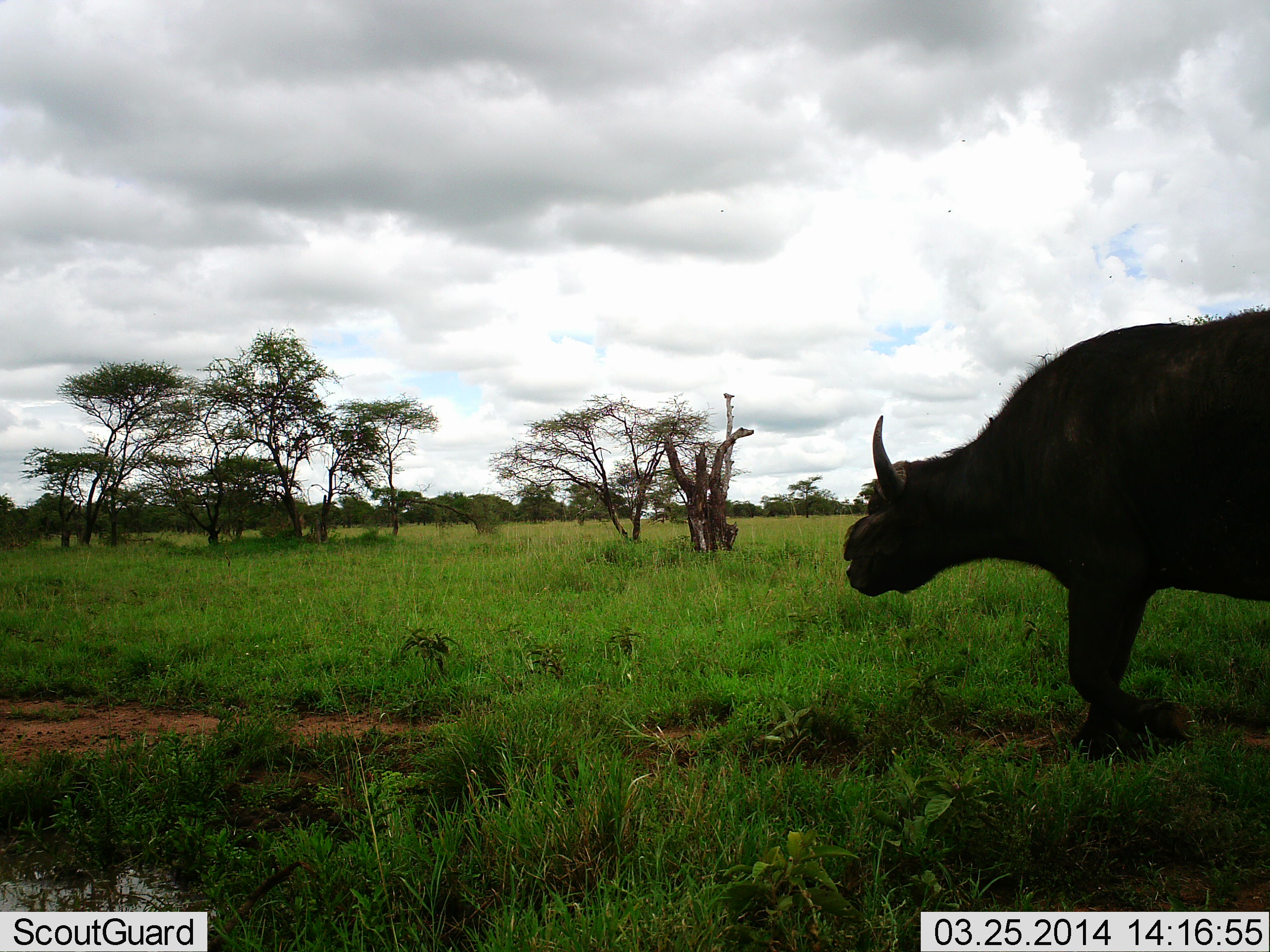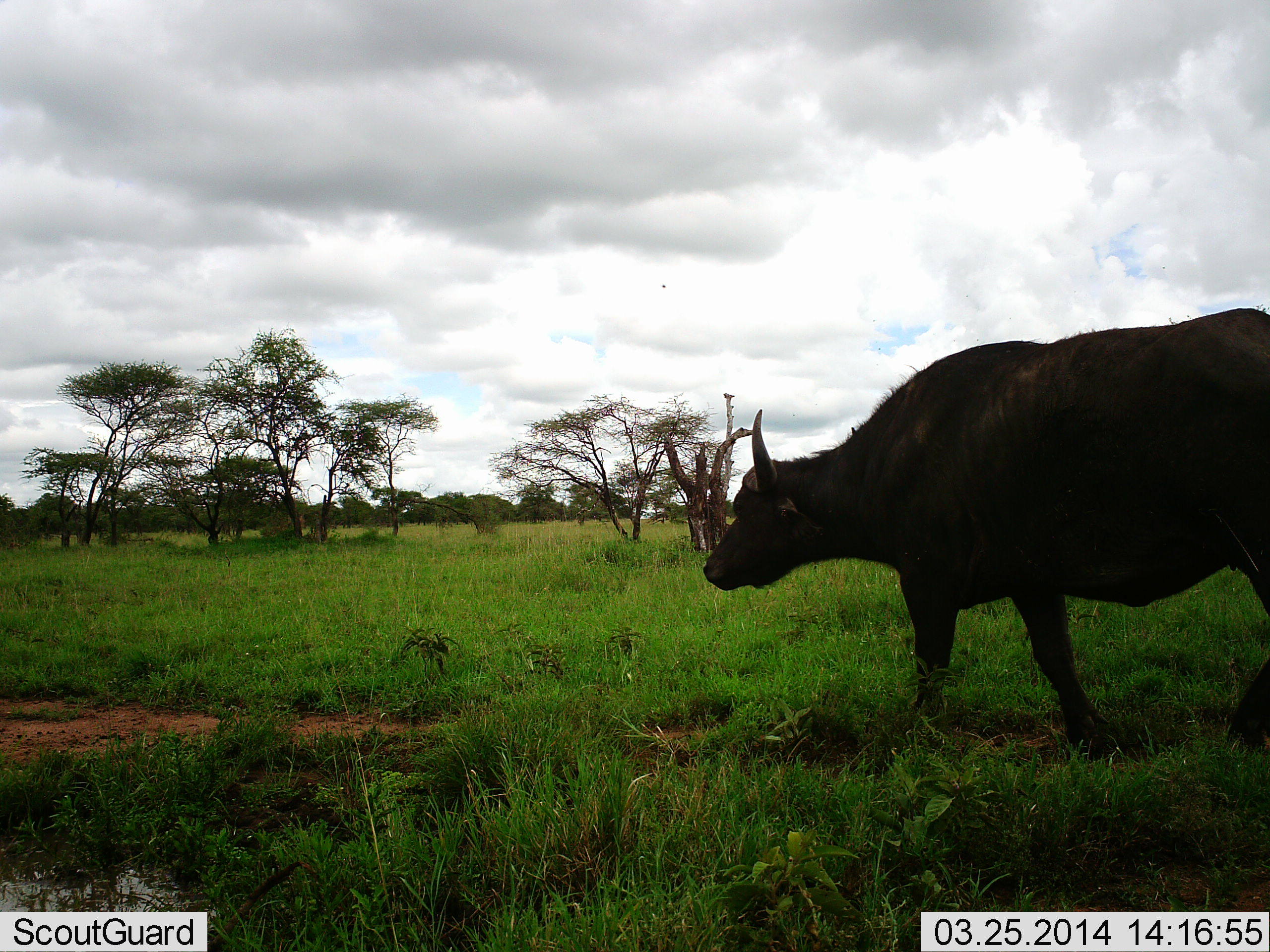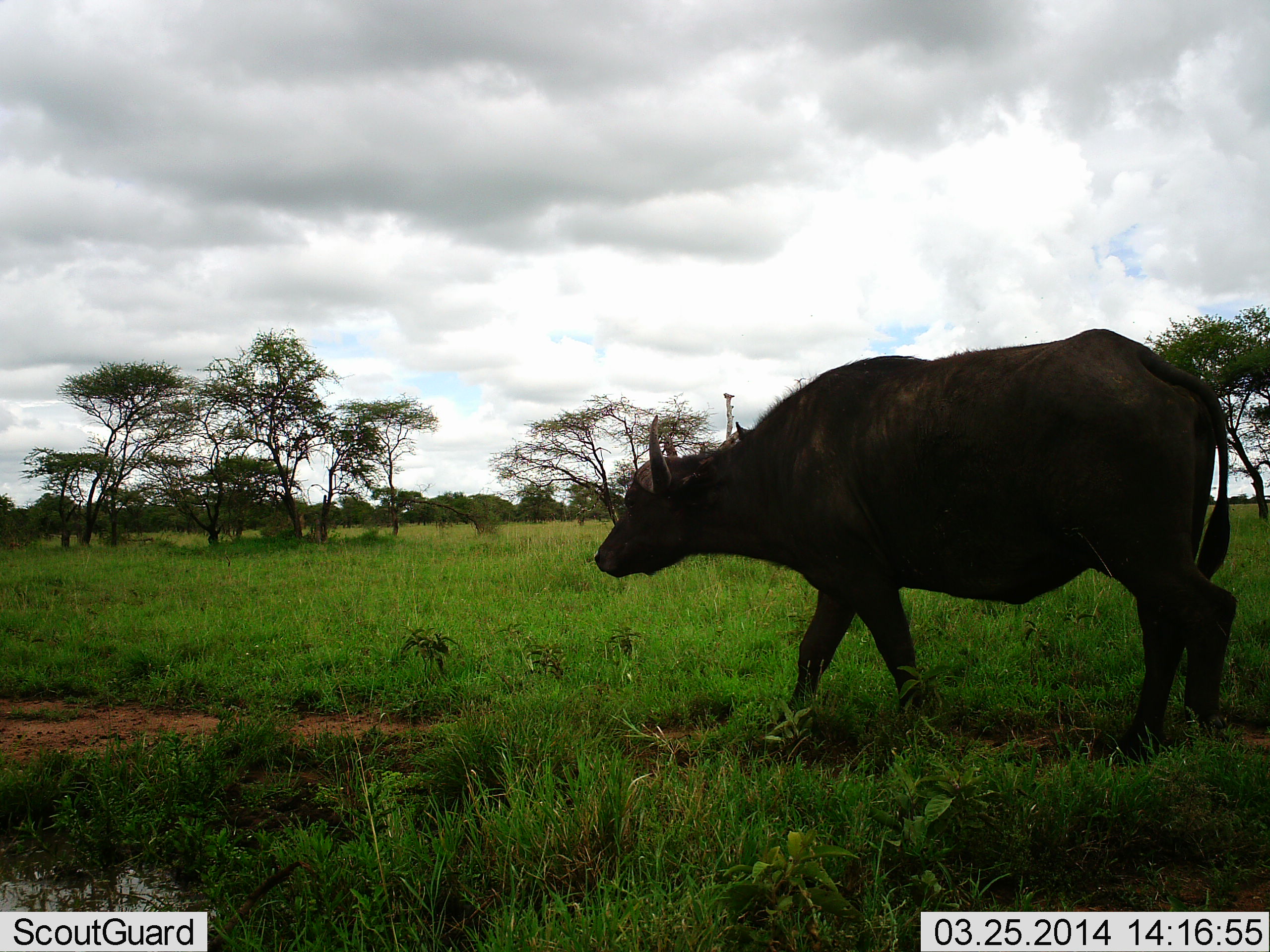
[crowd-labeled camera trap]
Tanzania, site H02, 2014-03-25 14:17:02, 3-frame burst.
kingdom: Animalia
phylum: Chordata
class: Mammalia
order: Artiodactyla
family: Bovidae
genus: Syncerus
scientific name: Syncerus caffer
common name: cape buffalo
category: buffalo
Buffalo (cape buffalo) (Syncerus caffer), count 1. Behavior (volunteer vote fractions): standing 10%, resting 0%, moving 100%, interacting 0%. Young present (vote fraction): 0%. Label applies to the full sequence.